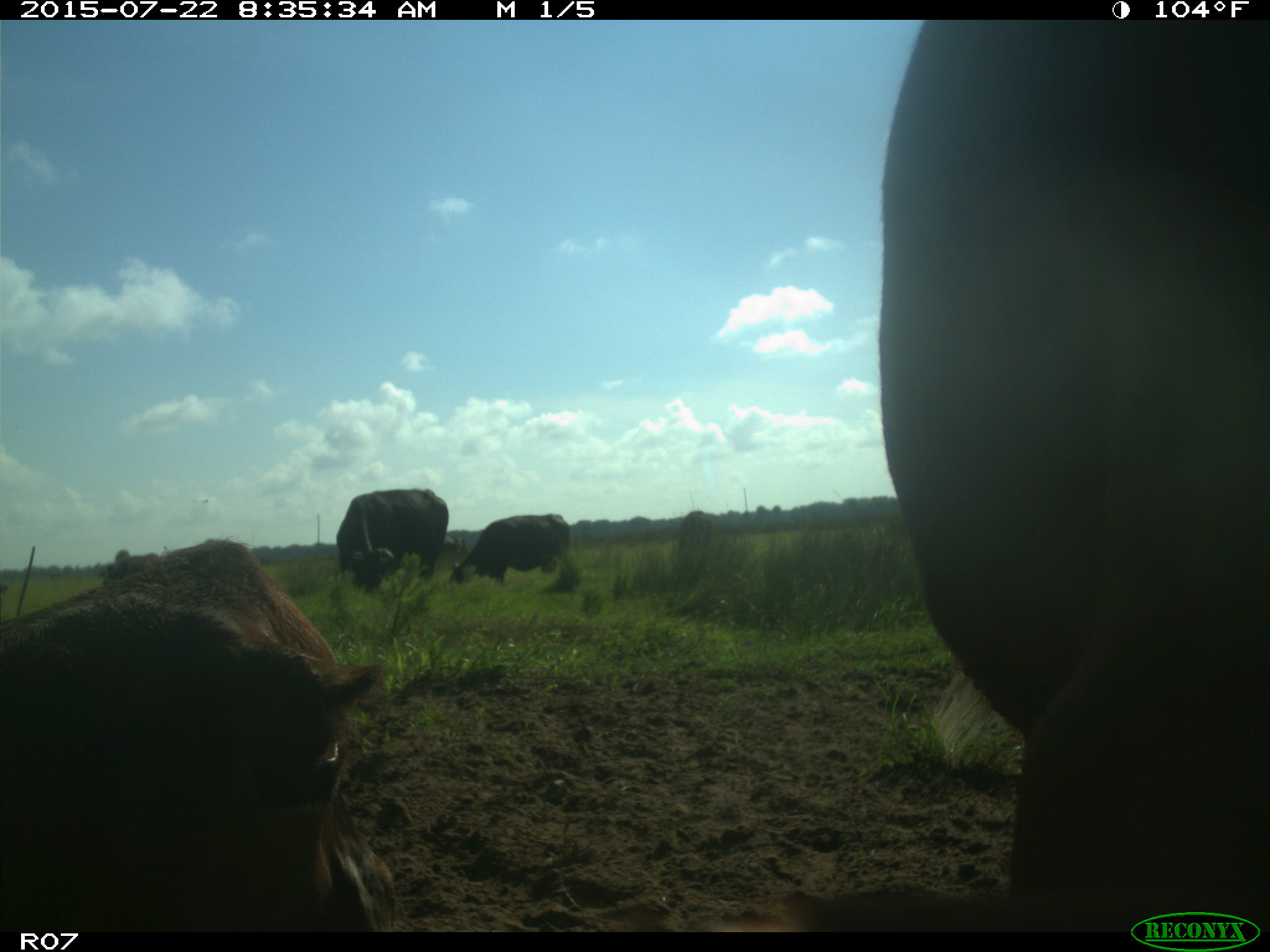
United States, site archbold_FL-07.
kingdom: Animalia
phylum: Chordata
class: Mammalia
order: Artiodactyla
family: Suidae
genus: Sus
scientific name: Sus scrofa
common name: wild boar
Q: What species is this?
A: Sus scrofa (wild boar).